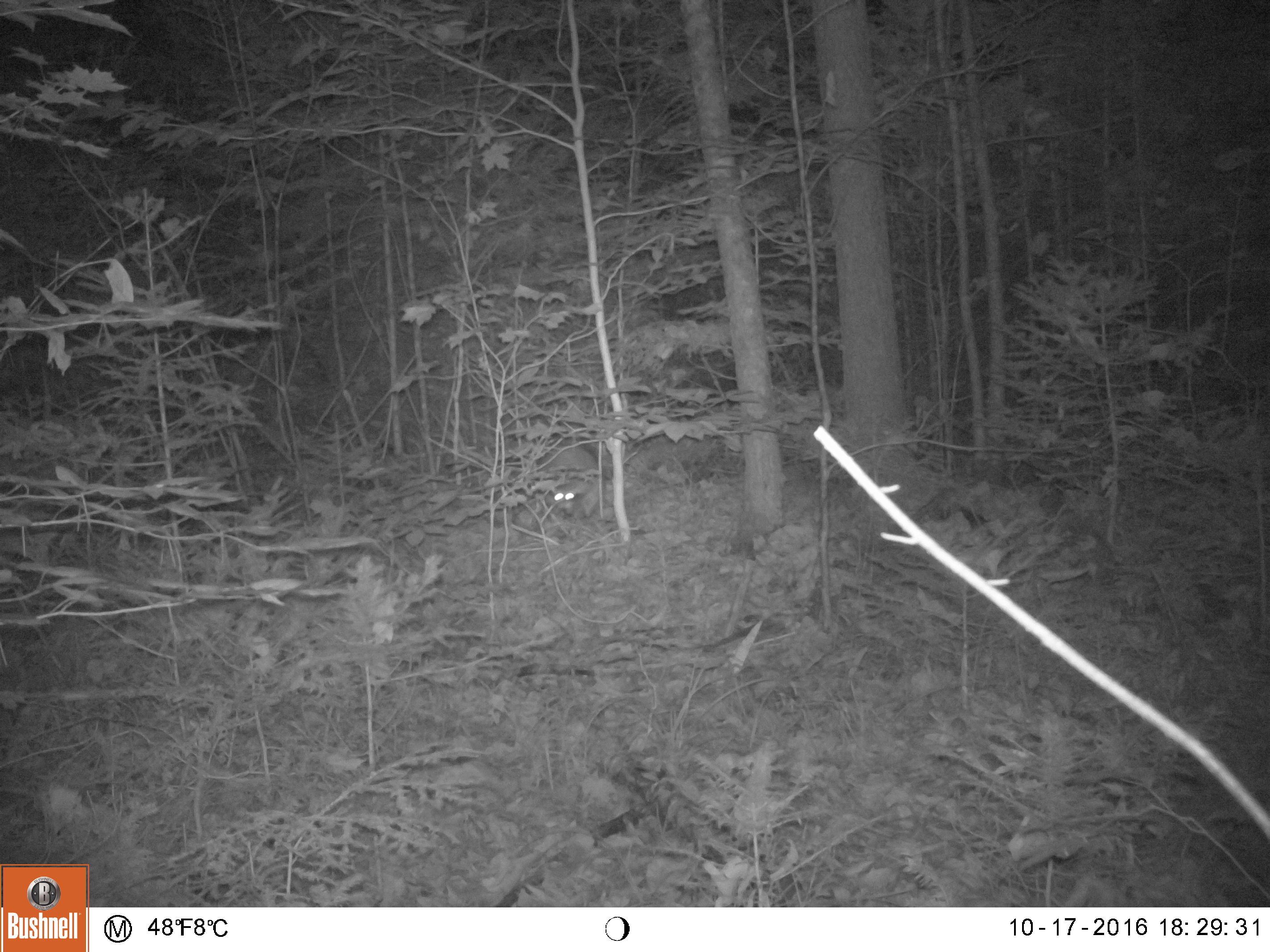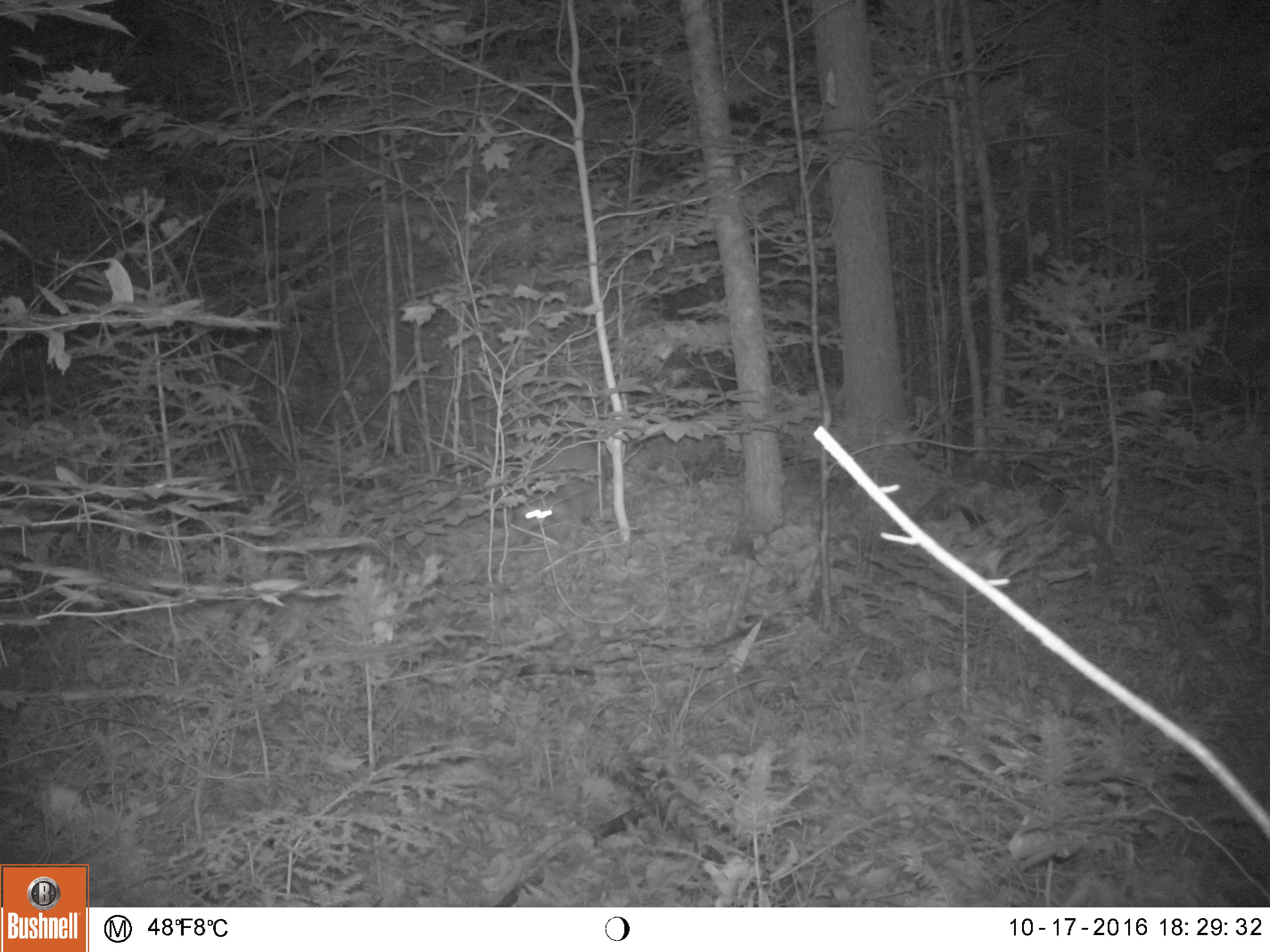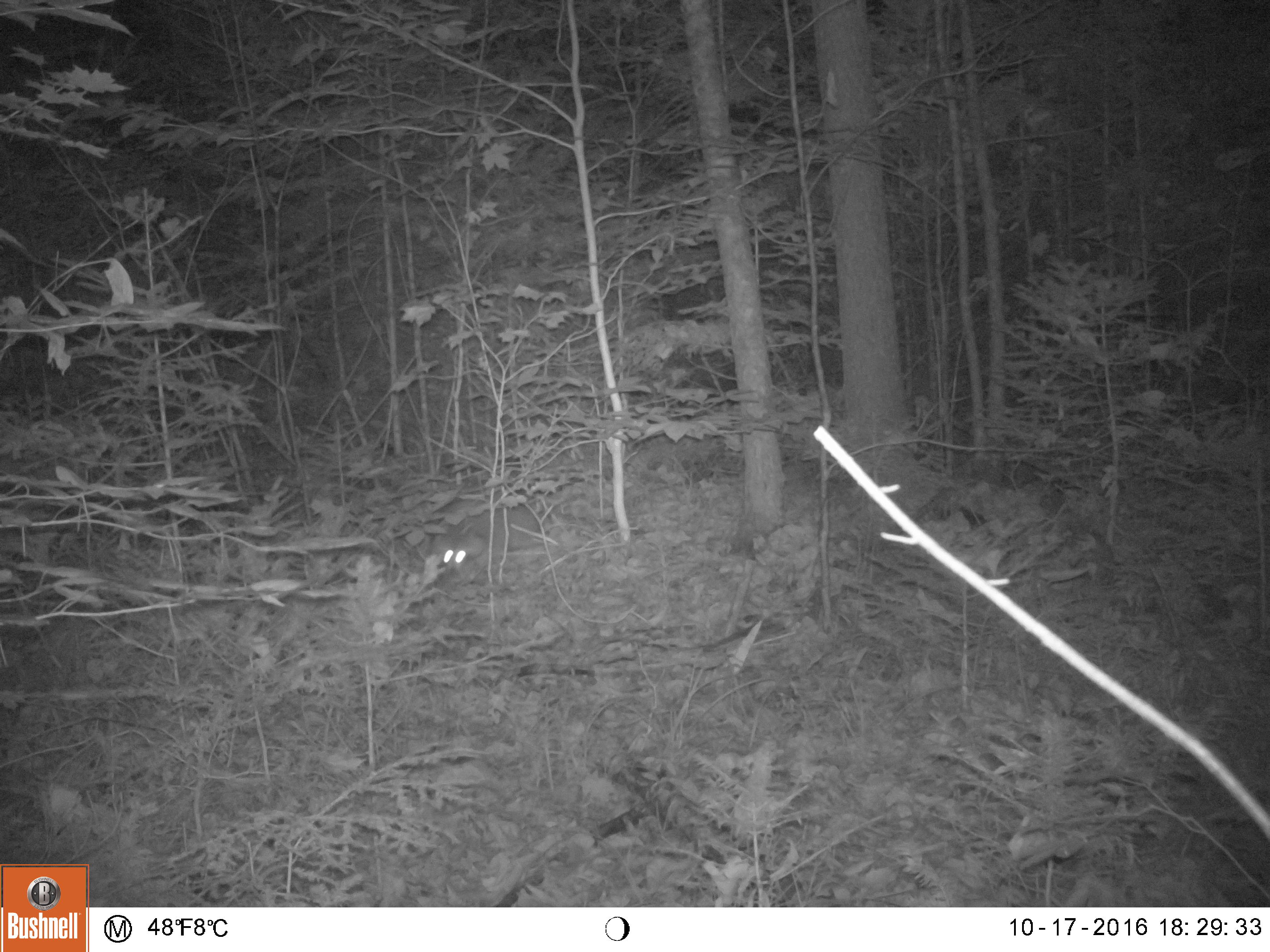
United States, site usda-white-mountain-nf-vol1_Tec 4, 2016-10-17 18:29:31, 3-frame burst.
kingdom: Animalia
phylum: Chordata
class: Mammalia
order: Carnivora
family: Procyonidae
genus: Procyon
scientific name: Procyon lotor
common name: raccoon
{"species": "raccoon (Procyon lotor)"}